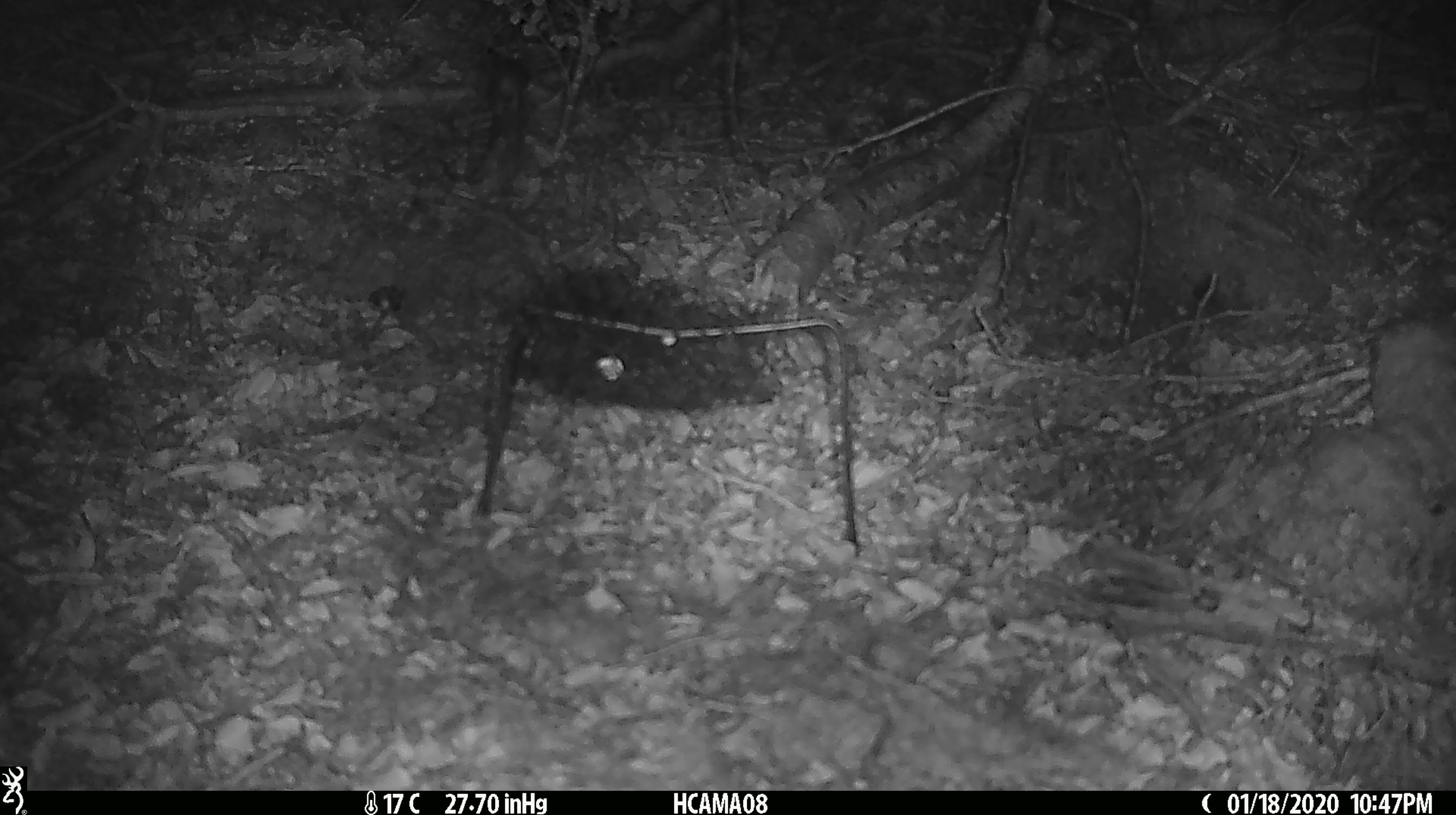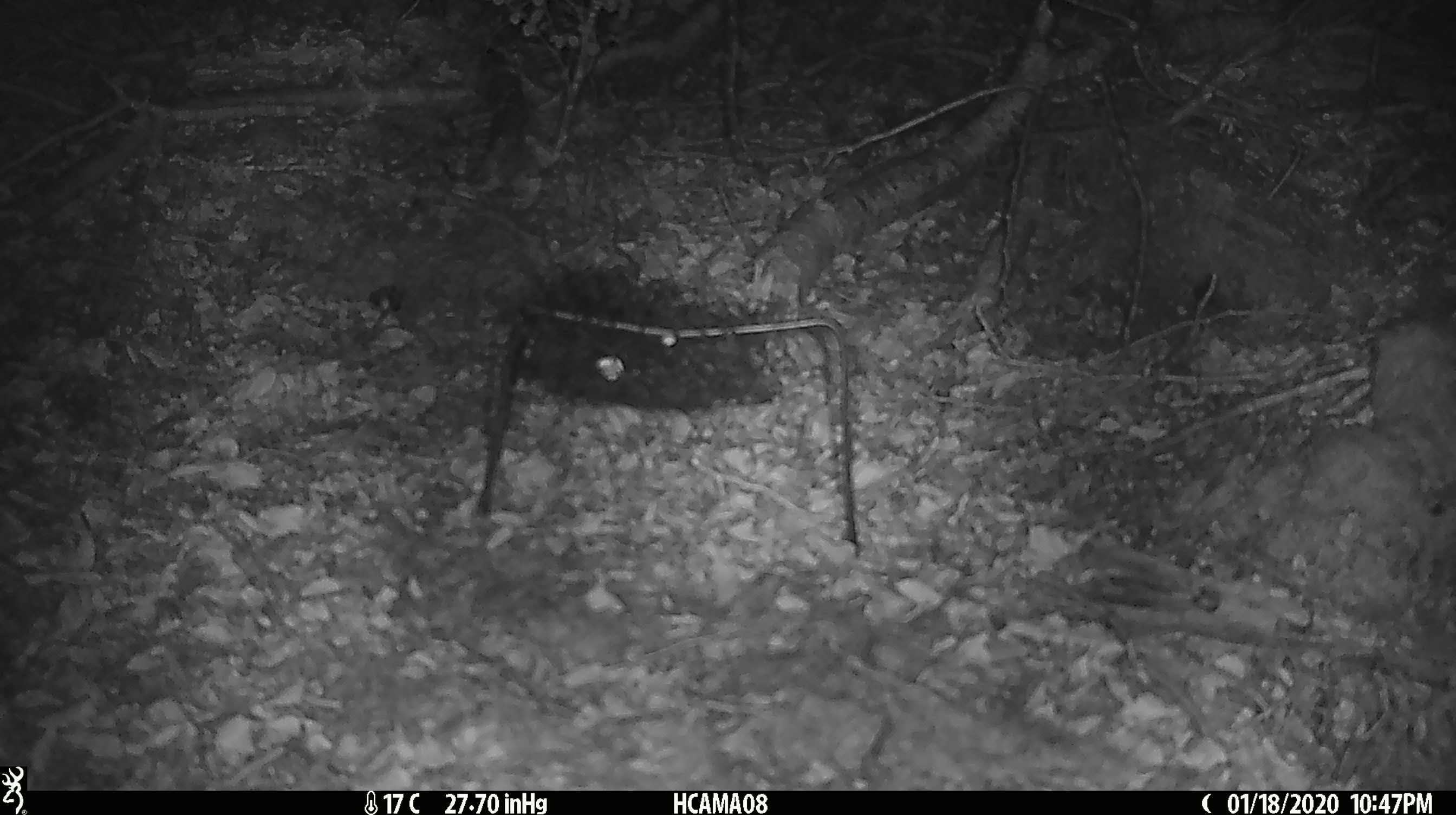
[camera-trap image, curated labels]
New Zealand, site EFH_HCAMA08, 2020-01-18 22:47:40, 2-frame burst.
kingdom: Animalia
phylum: Chordata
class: Mammalia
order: Rodentia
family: Muridae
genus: Mus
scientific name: Mus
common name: mouse